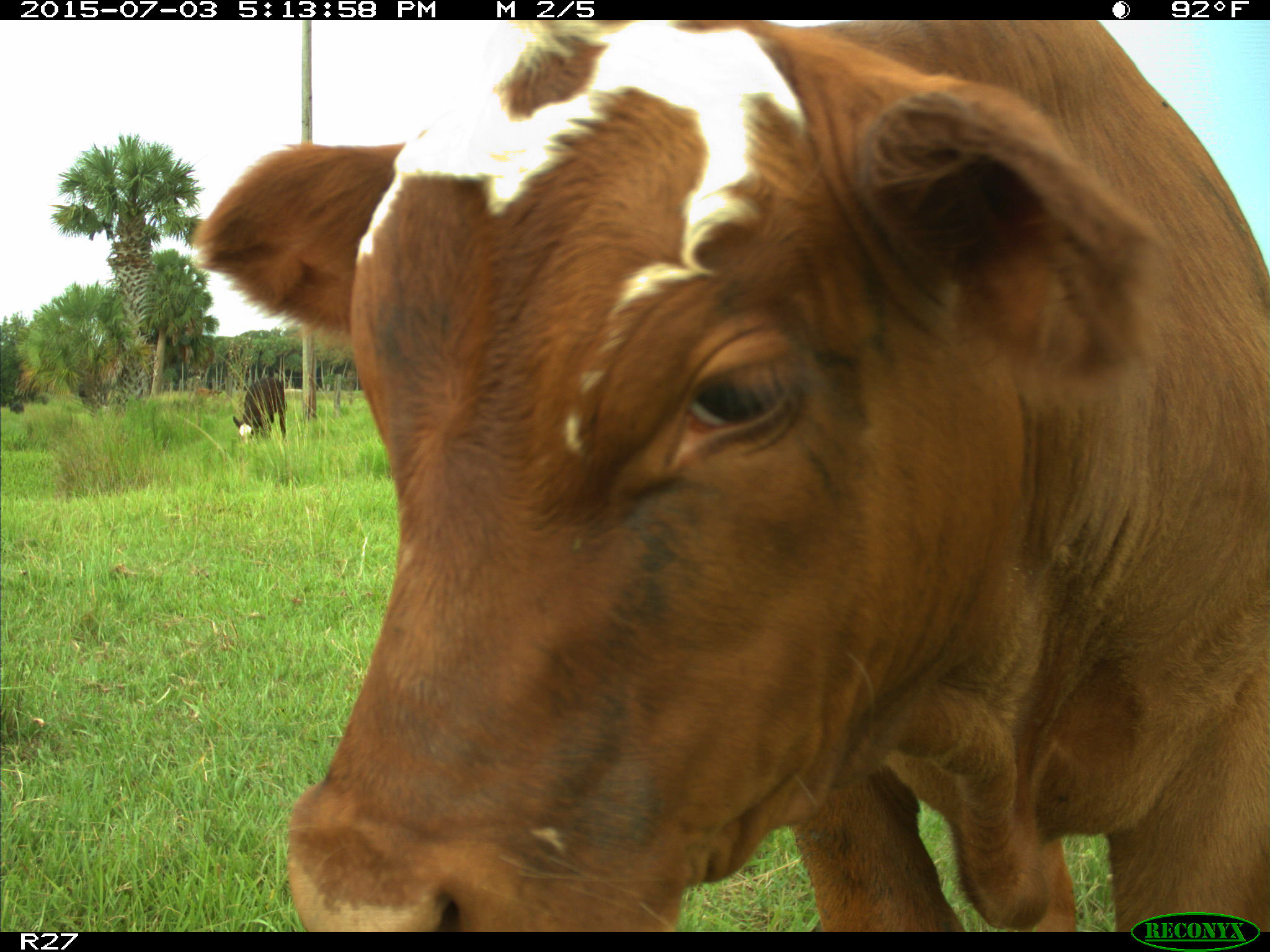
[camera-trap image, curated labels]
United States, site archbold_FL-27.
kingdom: Animalia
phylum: Chordata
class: Mammalia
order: Artiodactyla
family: Bovidae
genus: Bos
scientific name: Bos taurus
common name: domestic cow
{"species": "Bos taurus (domestic cow)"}